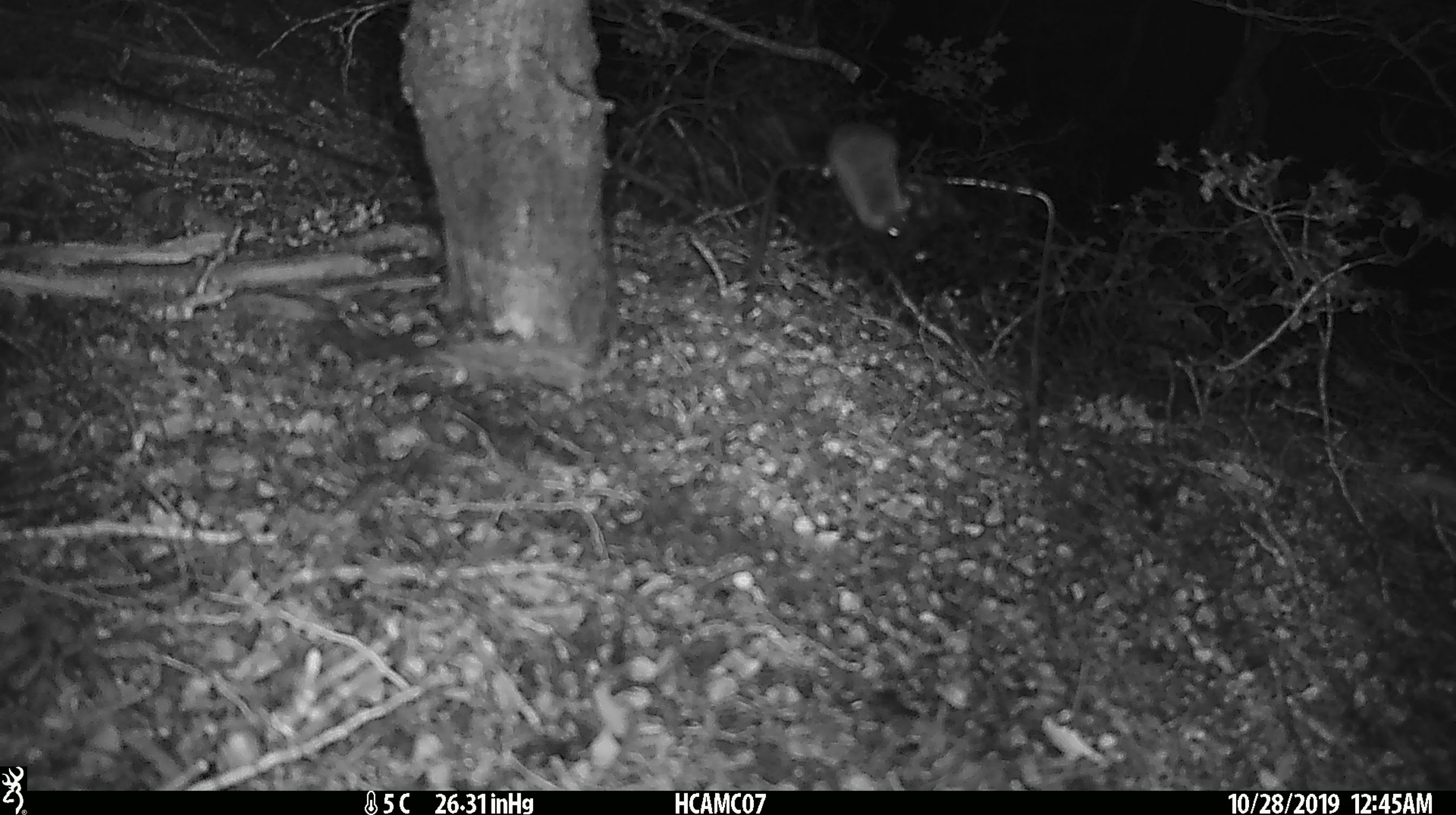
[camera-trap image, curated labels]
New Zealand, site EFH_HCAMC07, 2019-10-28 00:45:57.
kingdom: Animalia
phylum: Chordata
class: Mammalia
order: Rodentia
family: Muridae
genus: Mus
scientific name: Mus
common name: mouse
Mouse (Mus).